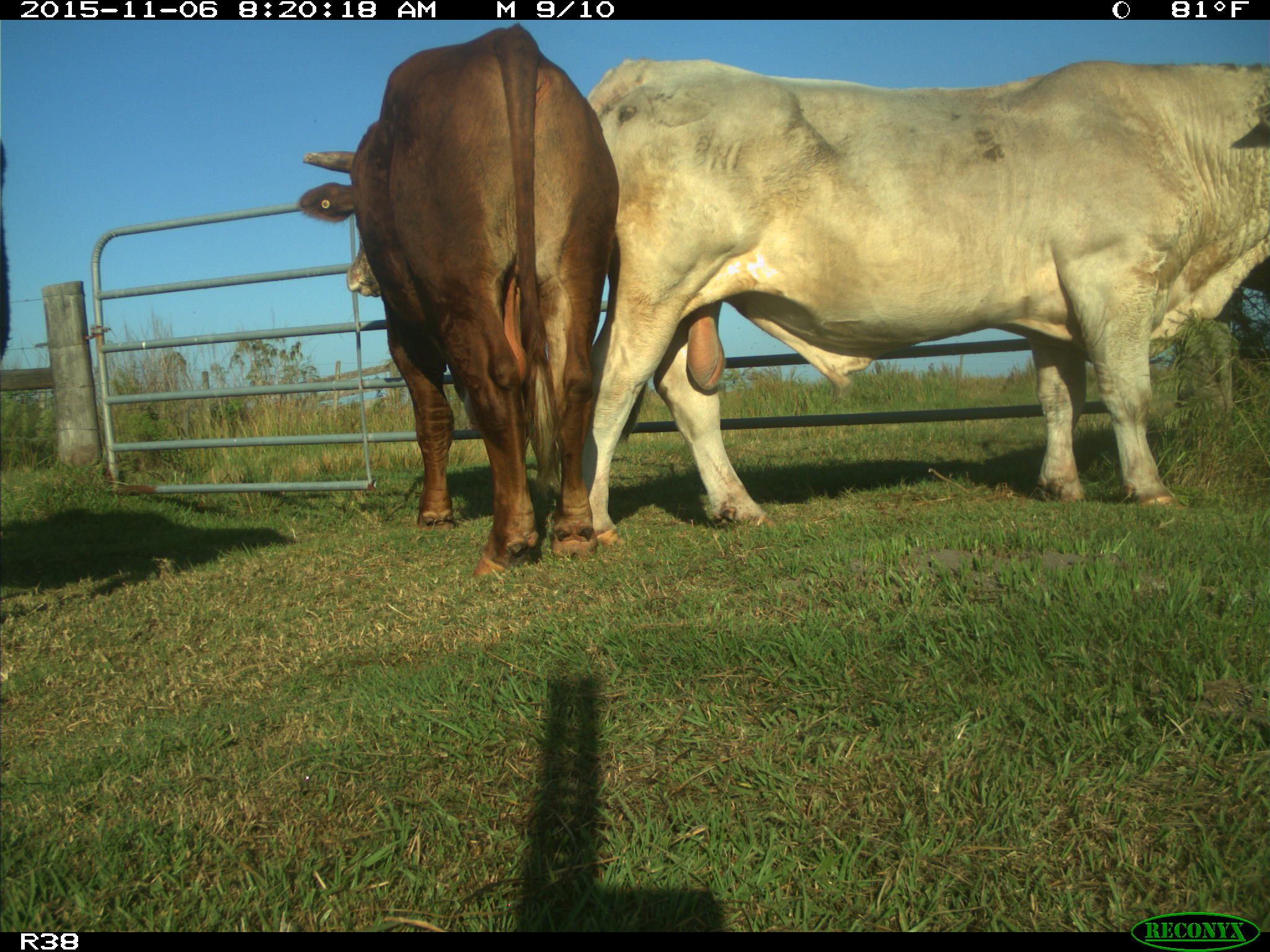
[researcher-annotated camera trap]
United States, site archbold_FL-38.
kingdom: Animalia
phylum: Chordata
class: Mammalia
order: Artiodactyla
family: Bovidae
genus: Bos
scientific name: Bos taurus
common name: domestic cow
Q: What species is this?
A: Bos taurus (domestic cow).